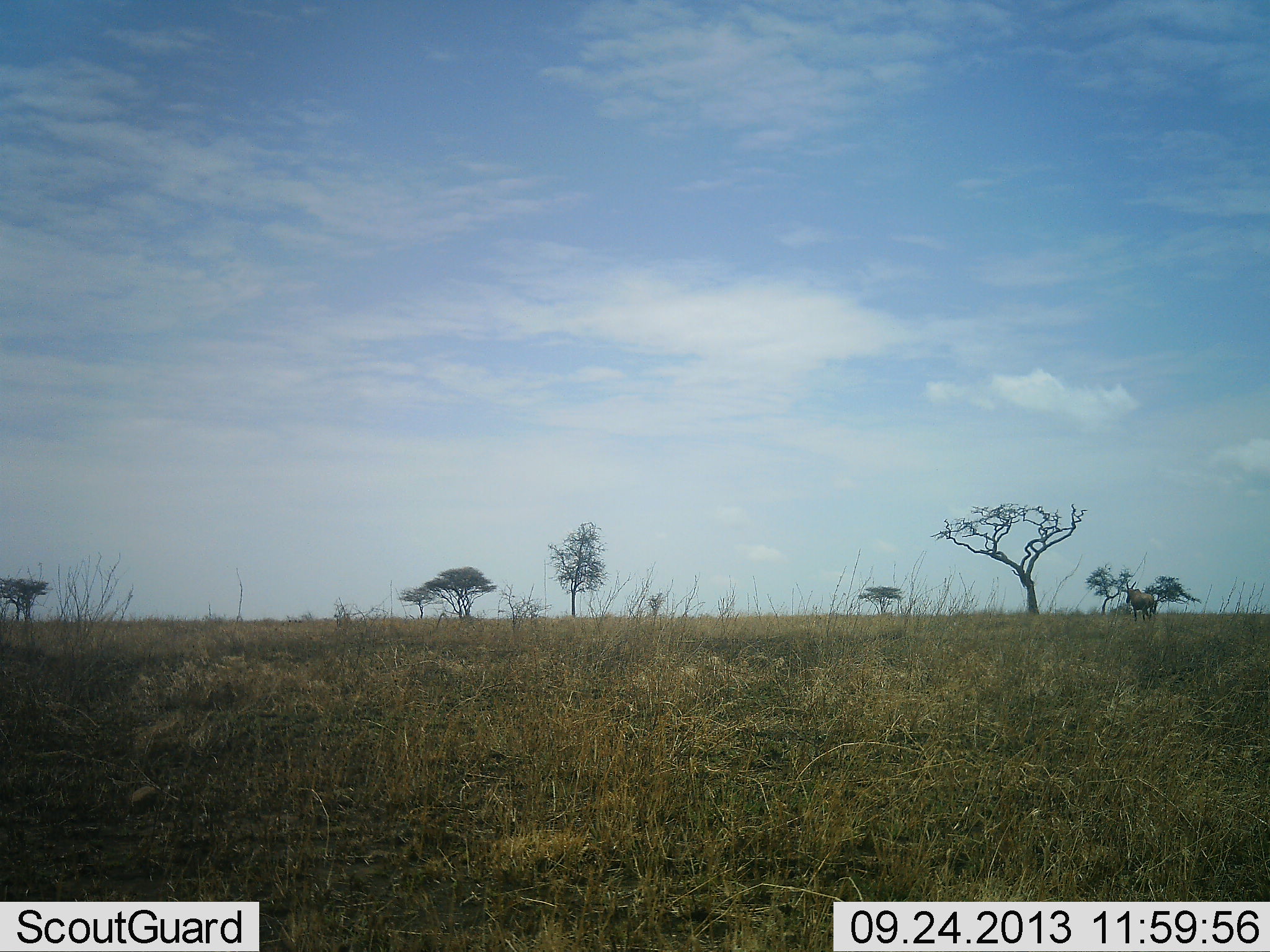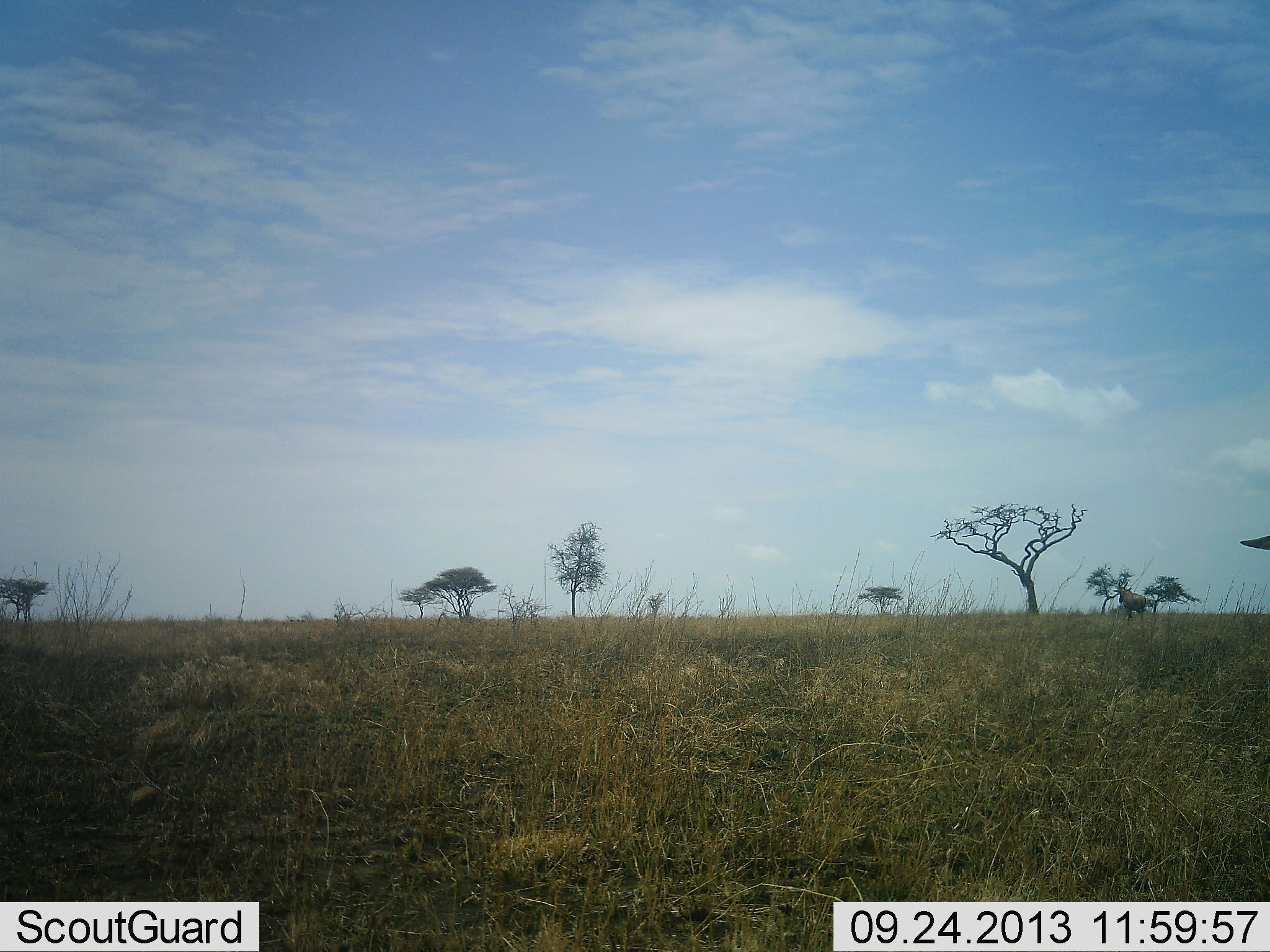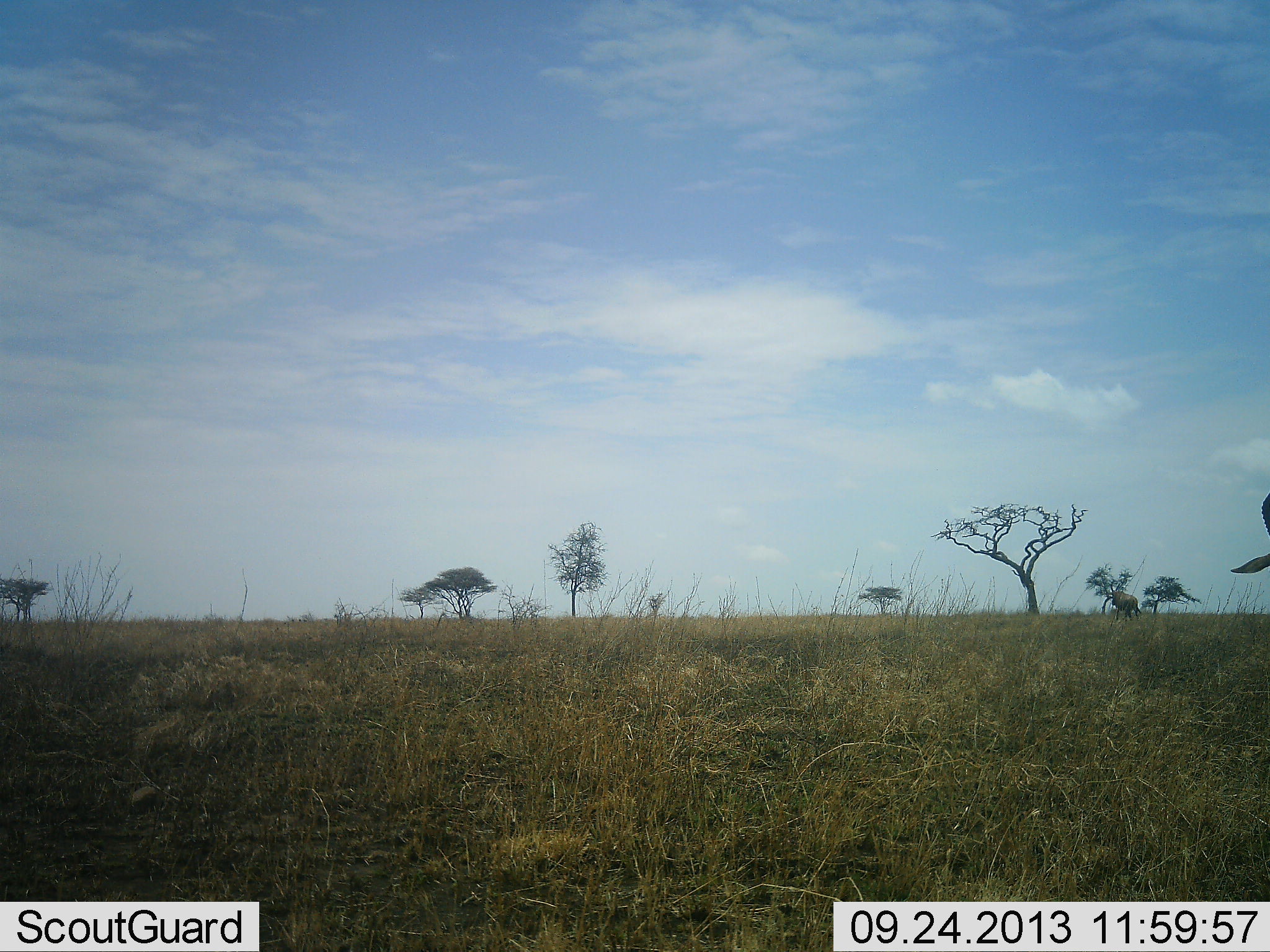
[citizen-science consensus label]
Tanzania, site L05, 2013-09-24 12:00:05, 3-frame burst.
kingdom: Animalia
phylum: Chordata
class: Mammalia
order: Artiodactyla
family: Bovidae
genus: Connochaetes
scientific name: Connochaetes taurinus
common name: blue wildebeest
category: wildebeest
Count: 2.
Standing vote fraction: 14%.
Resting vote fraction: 0%.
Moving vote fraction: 100%.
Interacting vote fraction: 0%.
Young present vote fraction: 0%.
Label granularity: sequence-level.